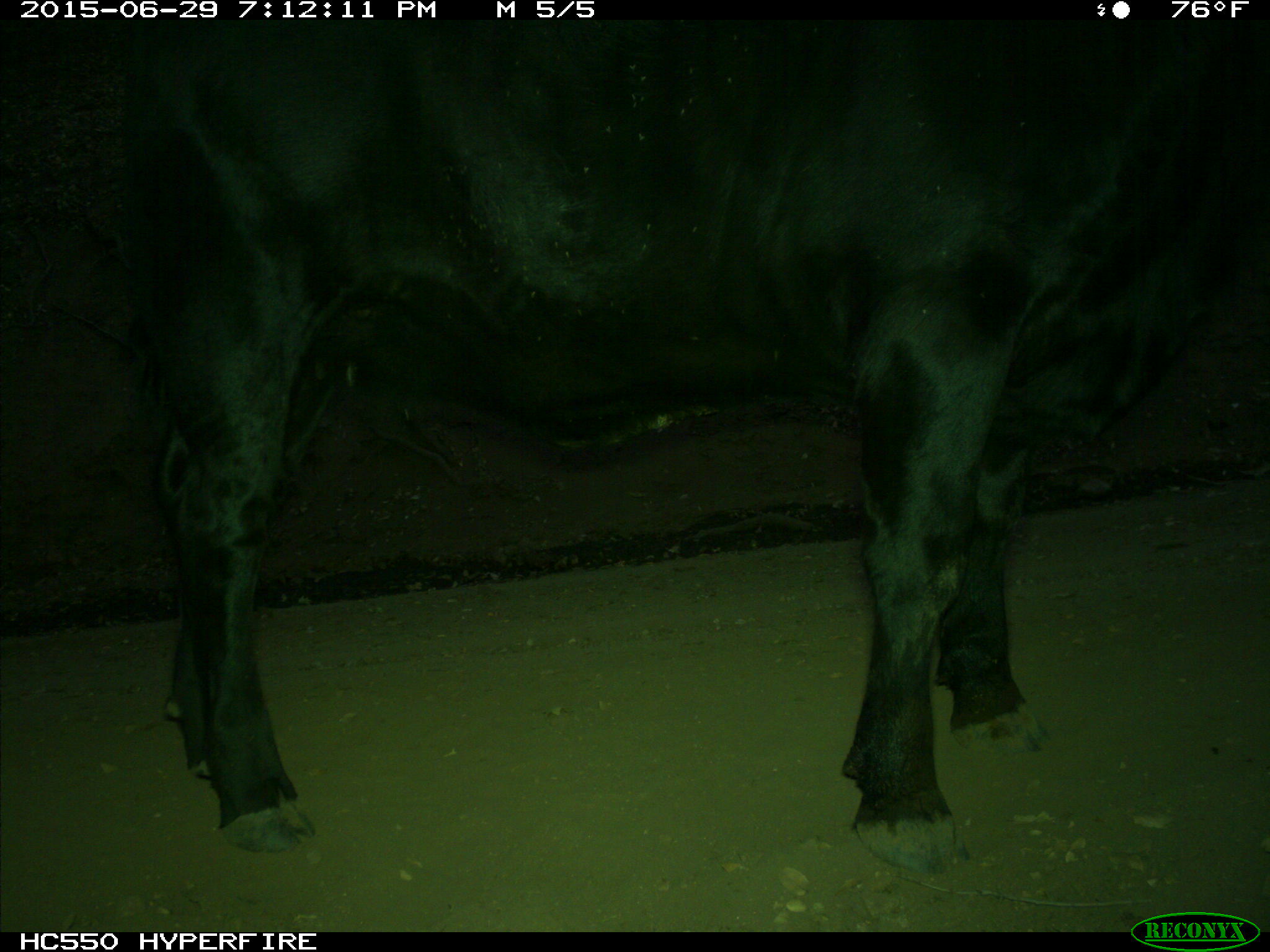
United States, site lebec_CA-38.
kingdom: Animalia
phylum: Chordata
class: Mammalia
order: Artiodactyla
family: Bovidae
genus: Bos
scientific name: Bos taurus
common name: domestic cow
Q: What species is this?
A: Bos taurus (domestic cow).